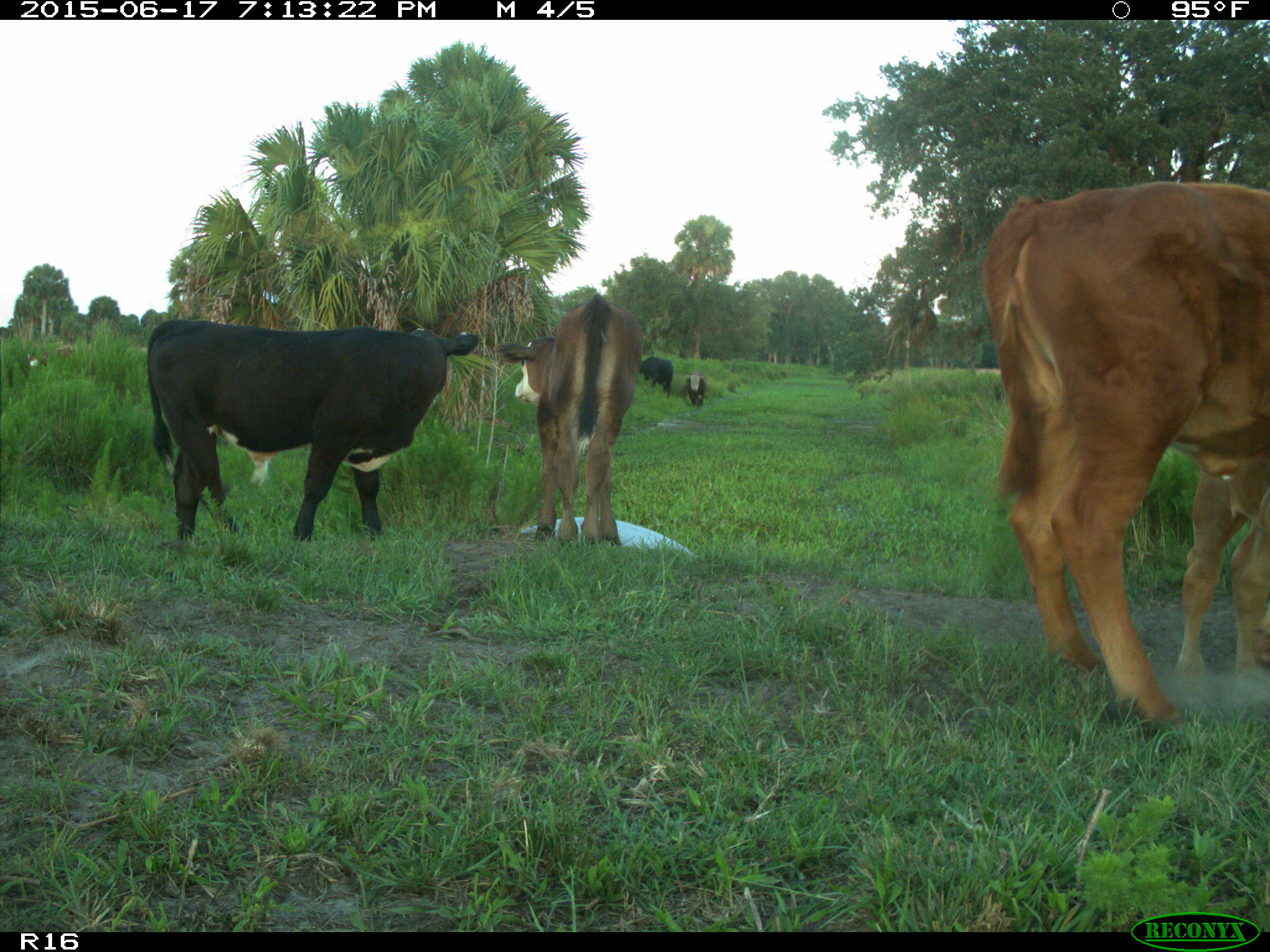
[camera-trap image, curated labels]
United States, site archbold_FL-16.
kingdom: Animalia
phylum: Chordata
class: Mammalia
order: Artiodactyla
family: Bovidae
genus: Bos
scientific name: Bos taurus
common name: domestic cow